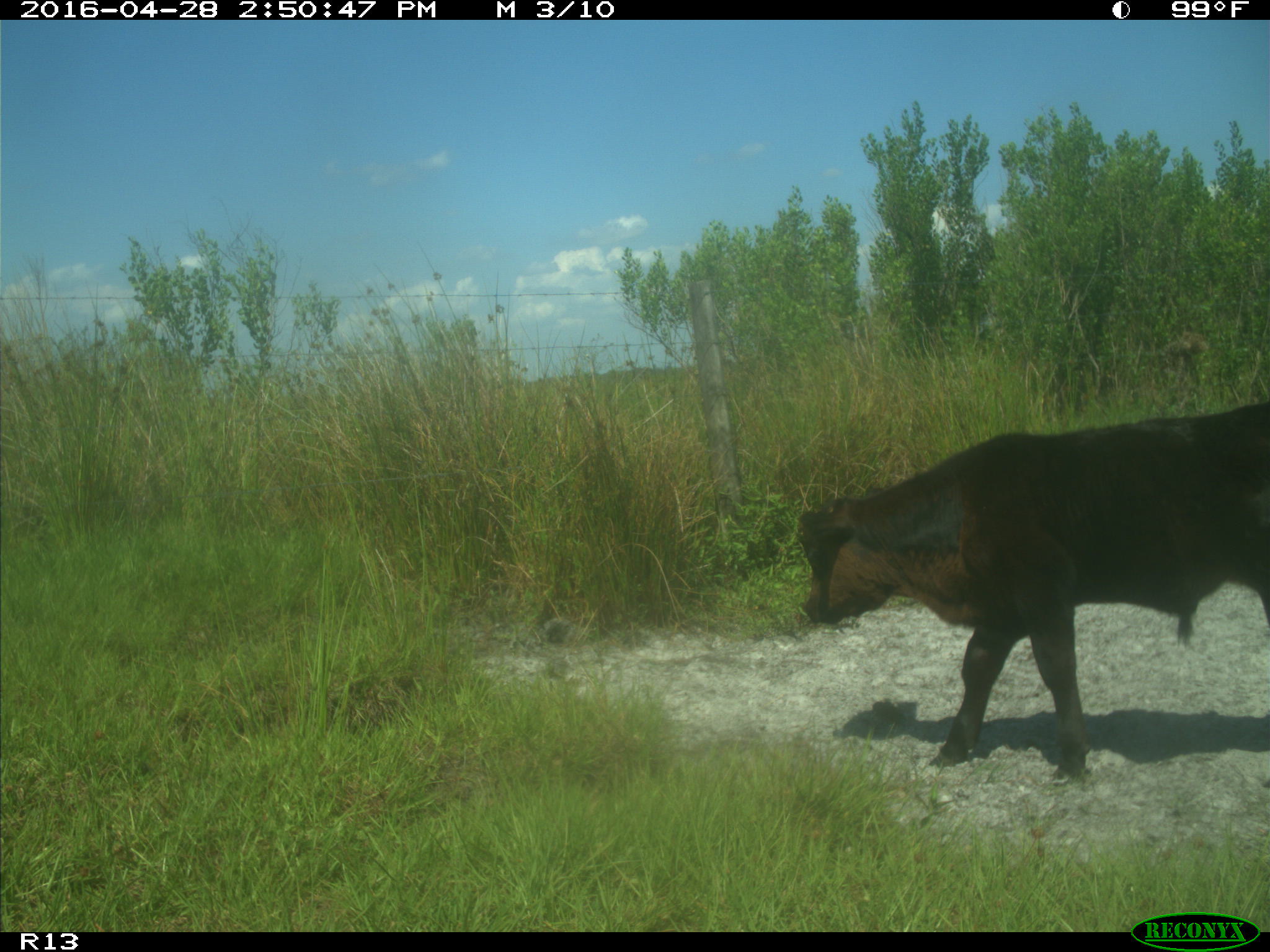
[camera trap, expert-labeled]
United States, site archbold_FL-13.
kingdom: Animalia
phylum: Chordata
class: Mammalia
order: Artiodactyla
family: Bovidae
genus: Bos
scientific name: Bos taurus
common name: domestic cow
Bos taurus (domestic cow).